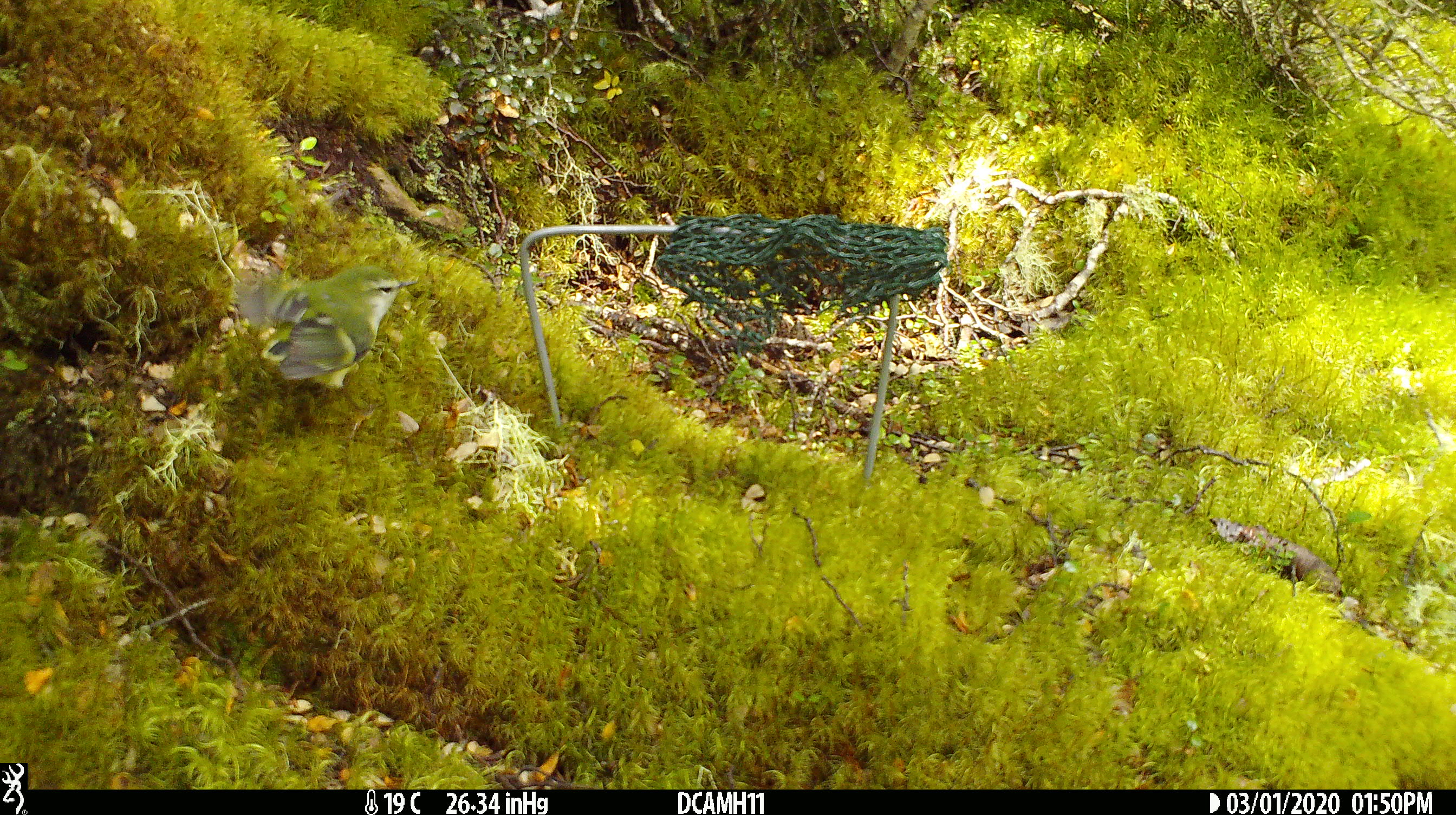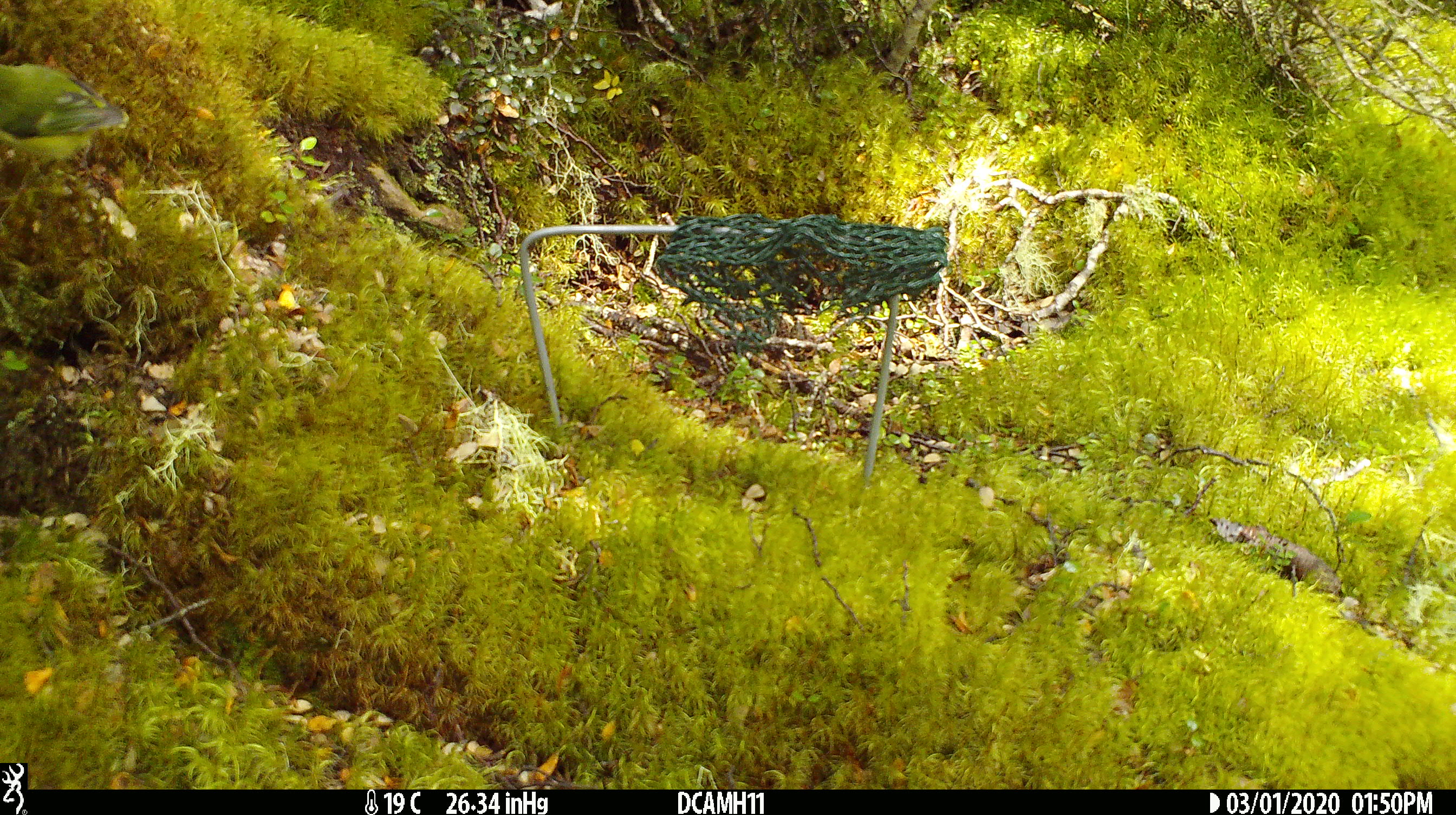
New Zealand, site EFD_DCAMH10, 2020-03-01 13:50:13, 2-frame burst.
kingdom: Animalia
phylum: Chordata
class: Aves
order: Passeriformes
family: Acanthisittidae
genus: Acanthisitta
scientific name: Acanthisitta chloris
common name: rifleman